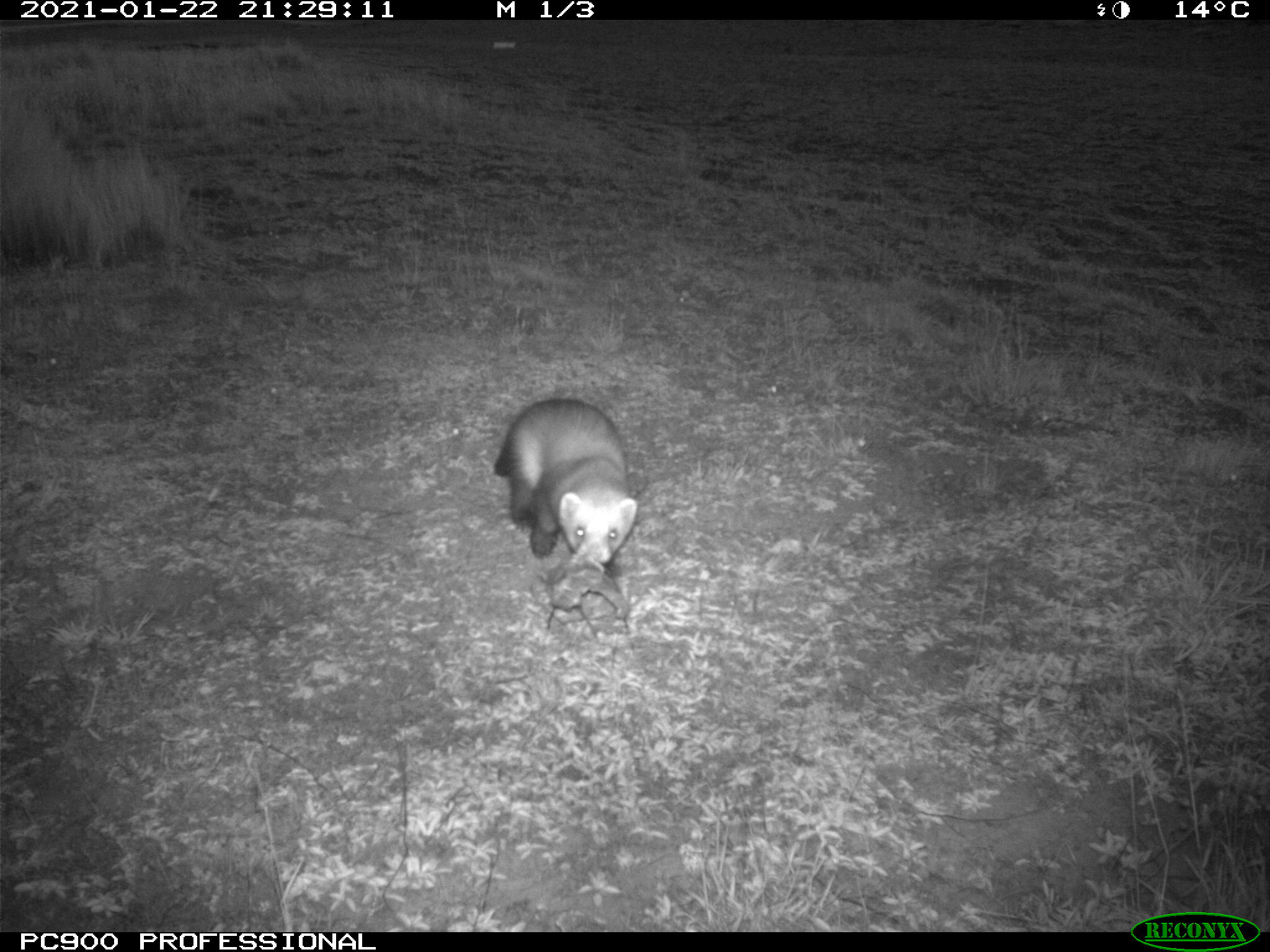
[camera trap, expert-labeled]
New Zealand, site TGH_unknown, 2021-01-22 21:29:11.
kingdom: Animalia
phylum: Chordata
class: Mammalia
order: Carnivora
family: Mustelidae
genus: Mustela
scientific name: Mustela furo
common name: ferret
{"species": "ferret (Mustela furo)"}